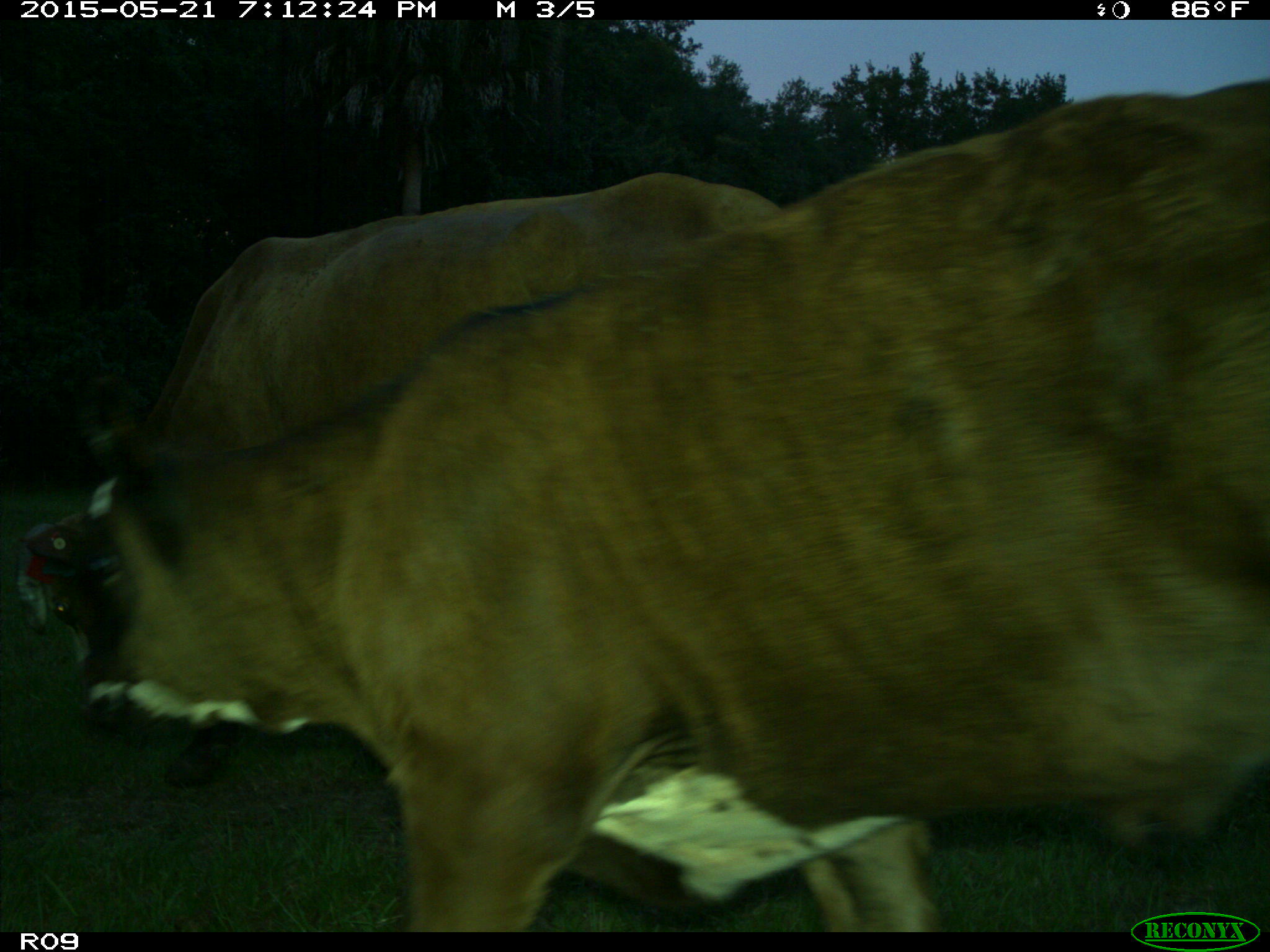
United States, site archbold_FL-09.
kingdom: Animalia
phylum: Chordata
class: Mammalia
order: Artiodactyla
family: Bovidae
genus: Bos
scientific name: Bos taurus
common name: domestic cow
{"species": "Bos taurus (domestic cow)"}